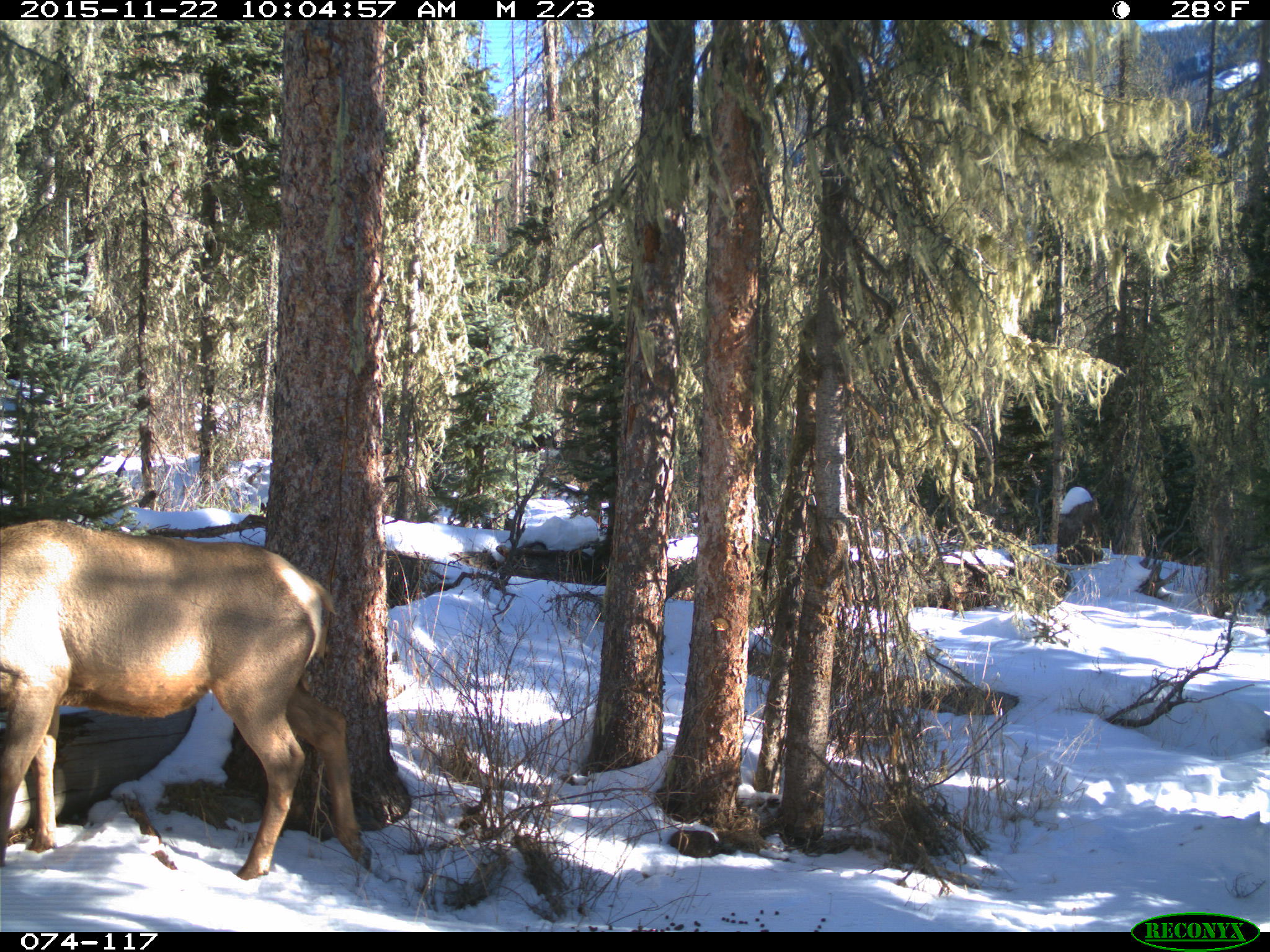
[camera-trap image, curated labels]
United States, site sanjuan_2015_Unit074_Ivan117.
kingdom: Animalia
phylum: Chordata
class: Mammalia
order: Artiodactyla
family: Cervidae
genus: Cervus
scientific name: Cervus elaphus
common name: red deer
Cervus elaphus (red deer).